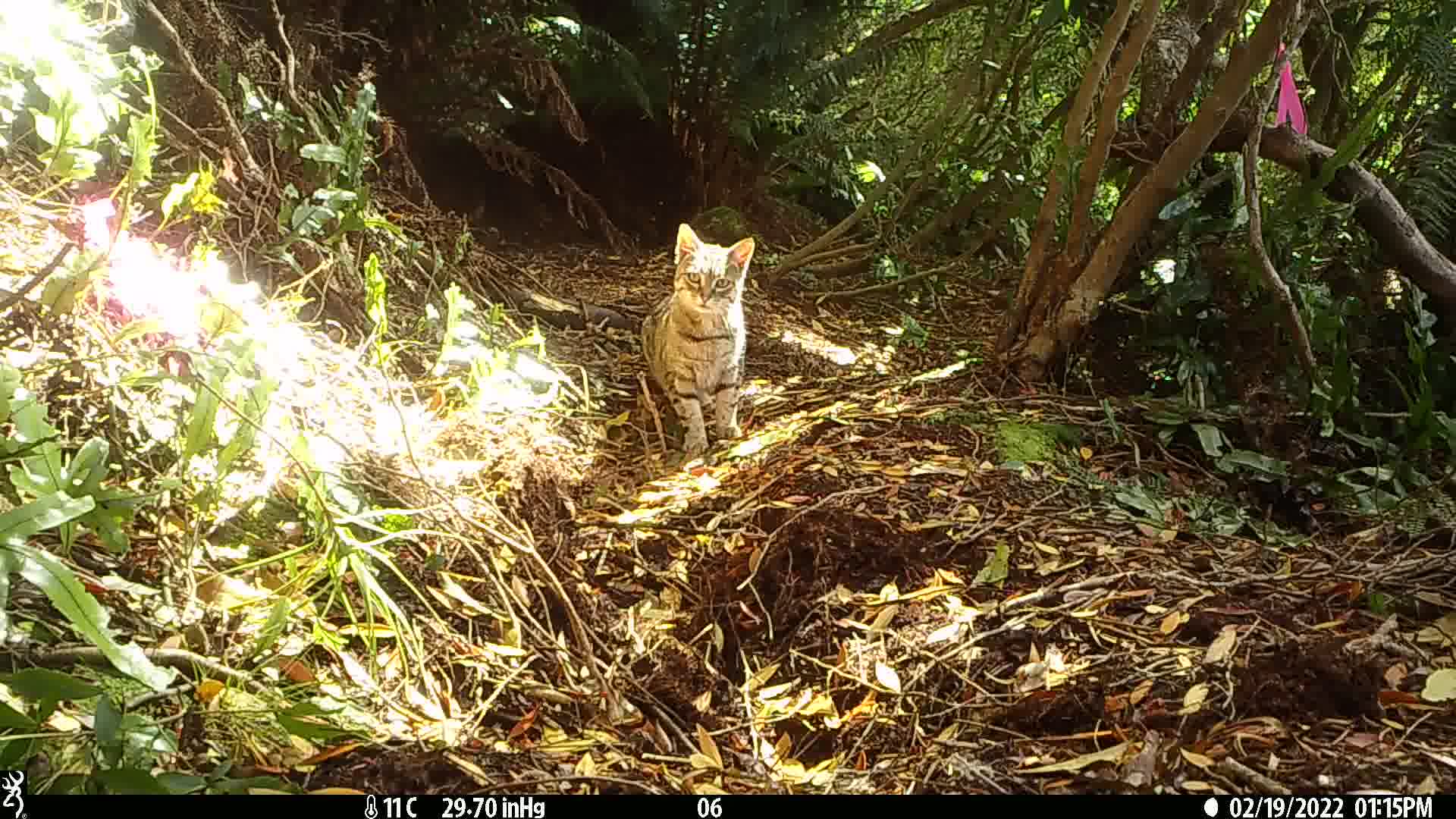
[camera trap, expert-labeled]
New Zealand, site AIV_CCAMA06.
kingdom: Animalia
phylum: Chordata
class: Mammalia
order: Carnivora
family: Felidae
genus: Felis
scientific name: Felis catus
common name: domestic cat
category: cat